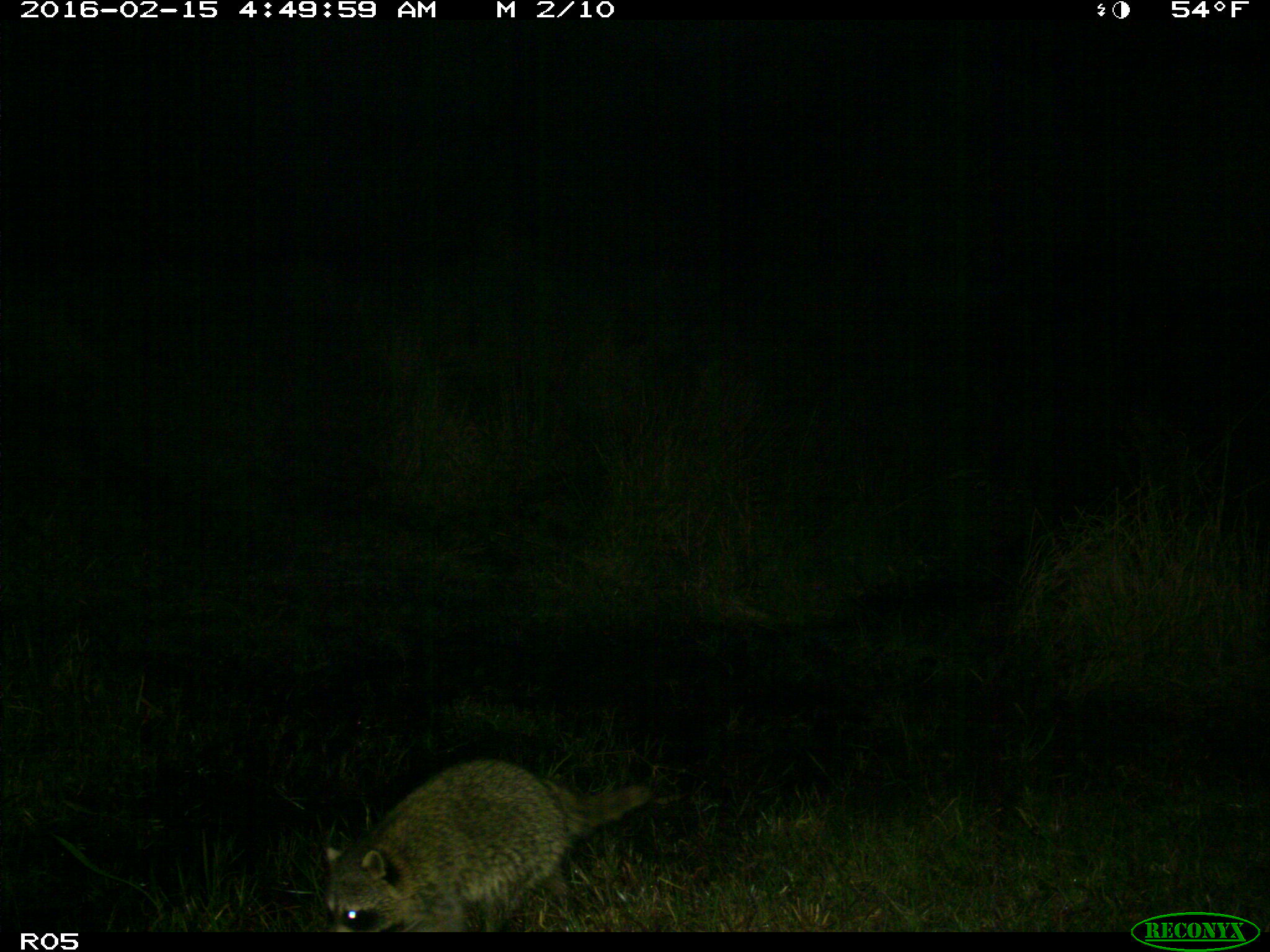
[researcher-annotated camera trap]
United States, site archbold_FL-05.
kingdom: Animalia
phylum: Chordata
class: Mammalia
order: Carnivora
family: Procyonidae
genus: Procyon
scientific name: Procyon lotor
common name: common raccoon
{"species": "Procyon lotor (common raccoon)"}